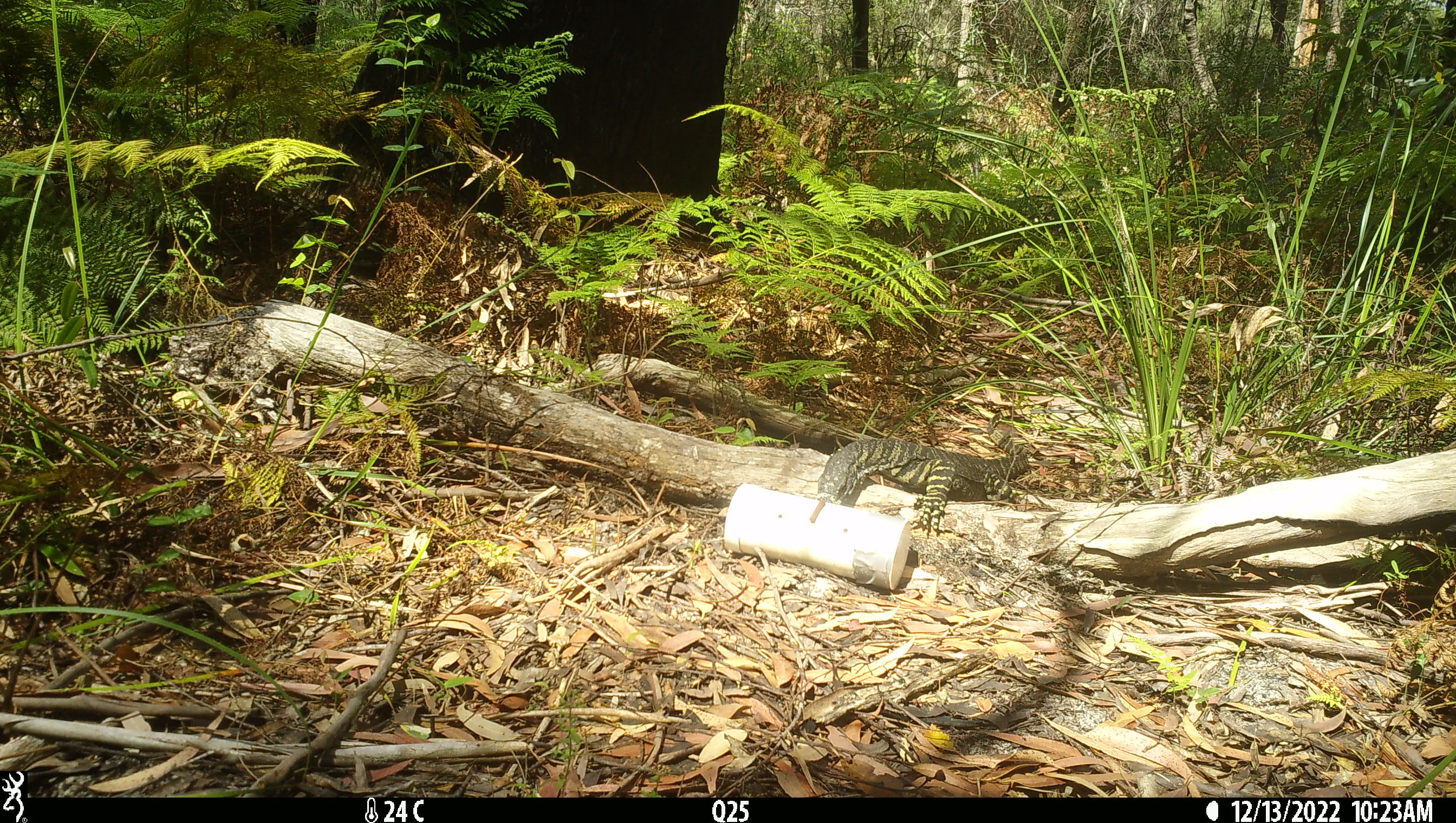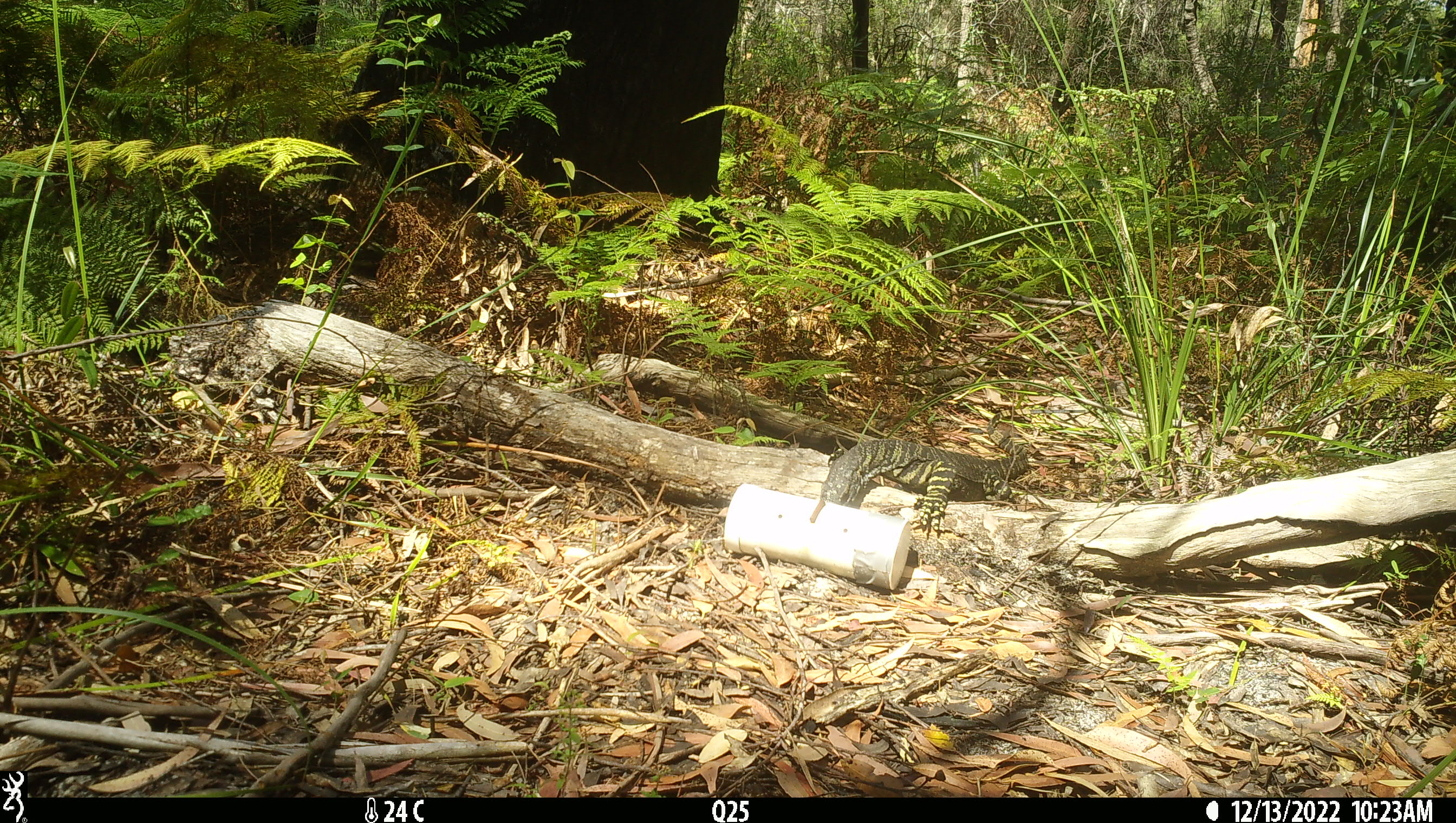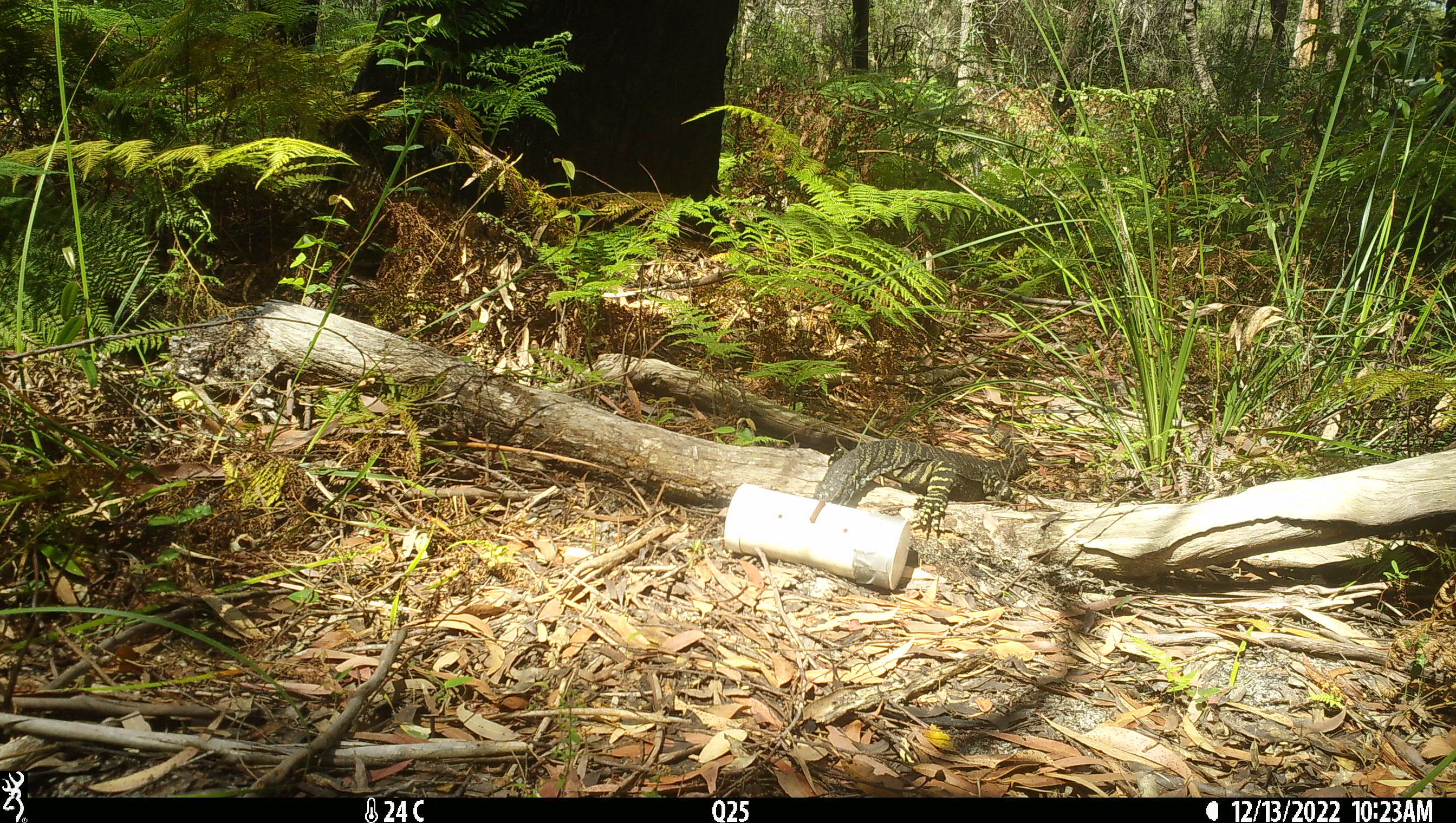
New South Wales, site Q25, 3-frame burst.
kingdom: Animalia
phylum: Chordata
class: Reptilia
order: Squamata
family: Varanidae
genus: Varanus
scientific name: Varanus varius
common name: lace monitor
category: goanna